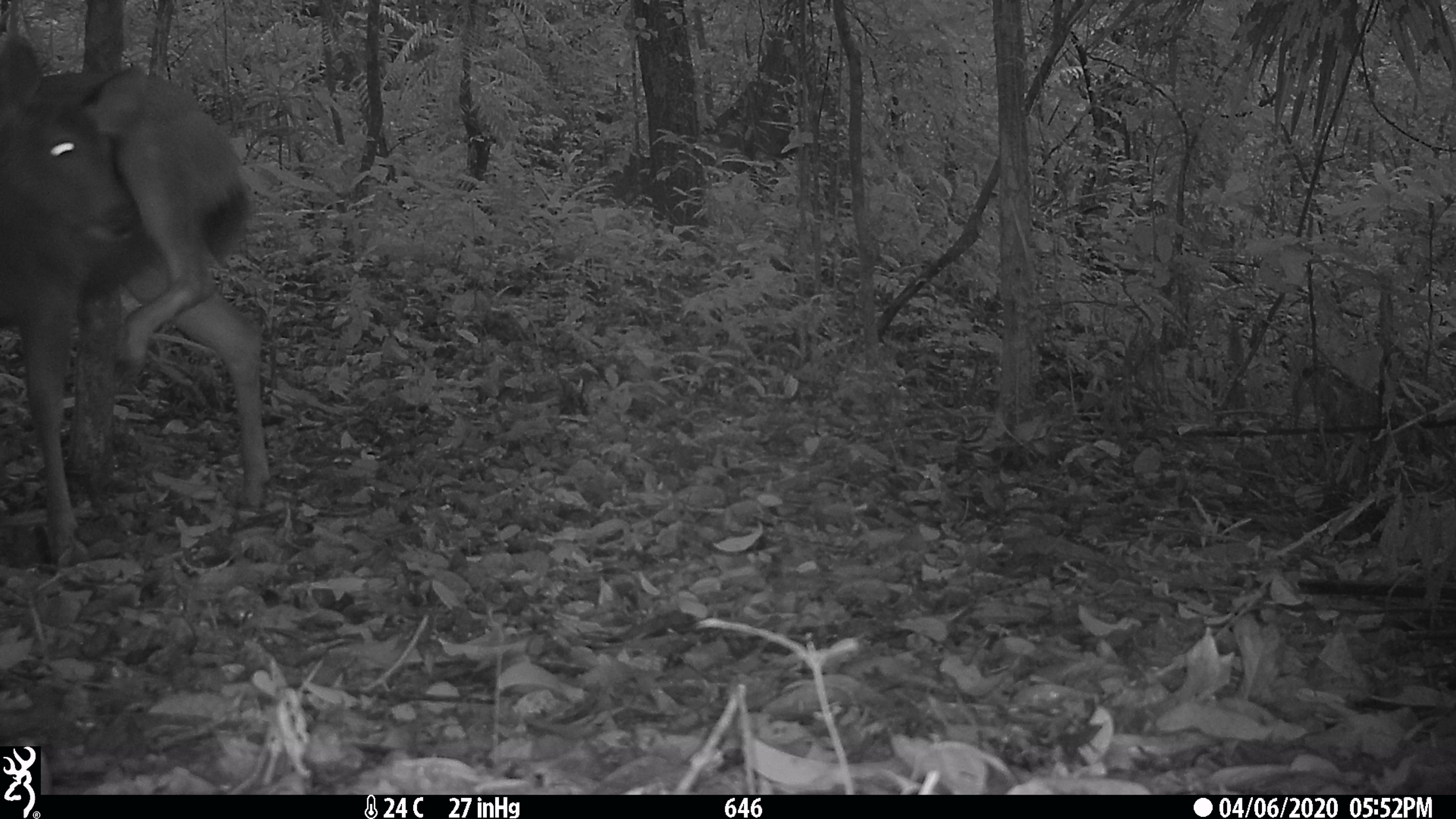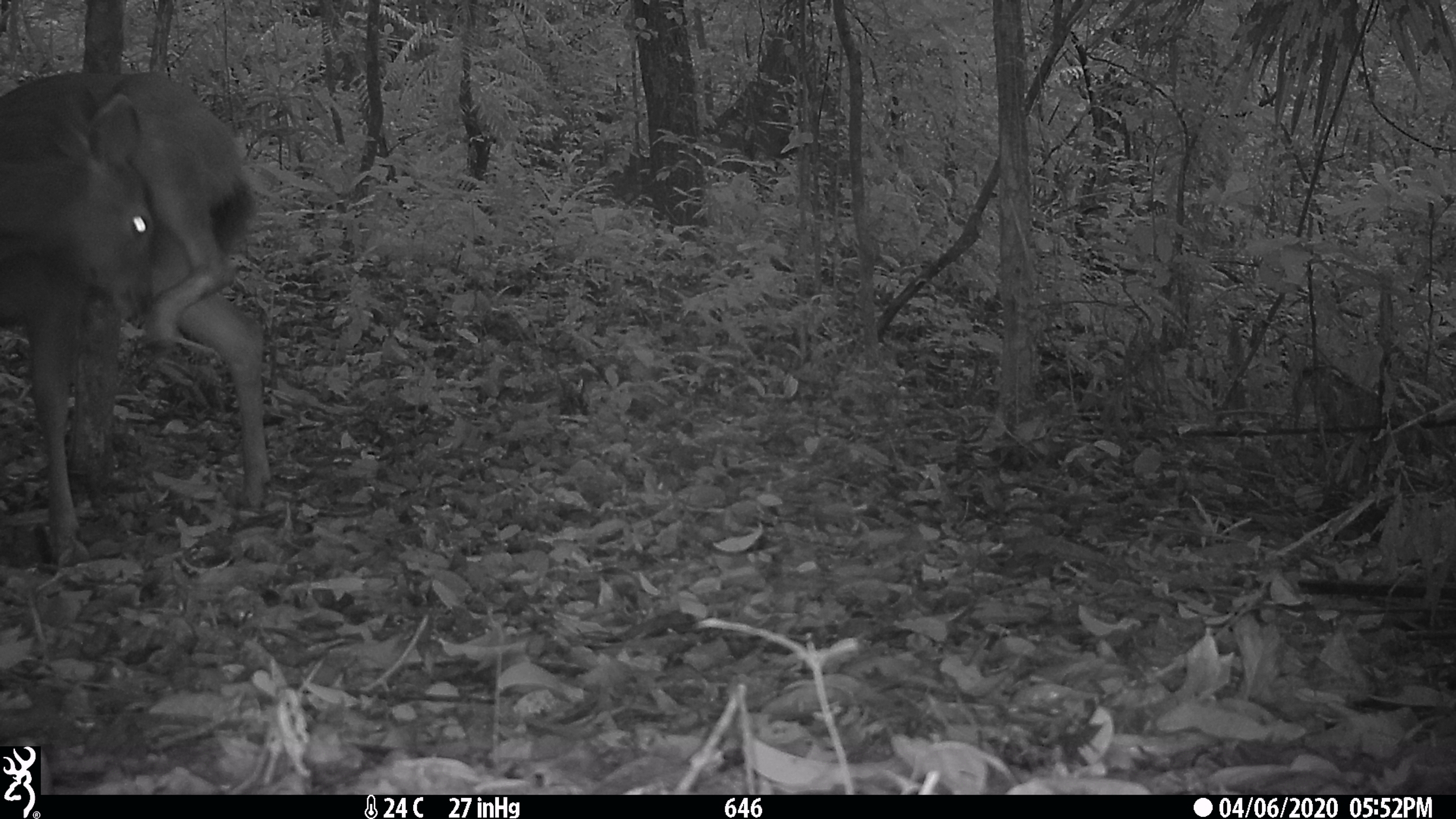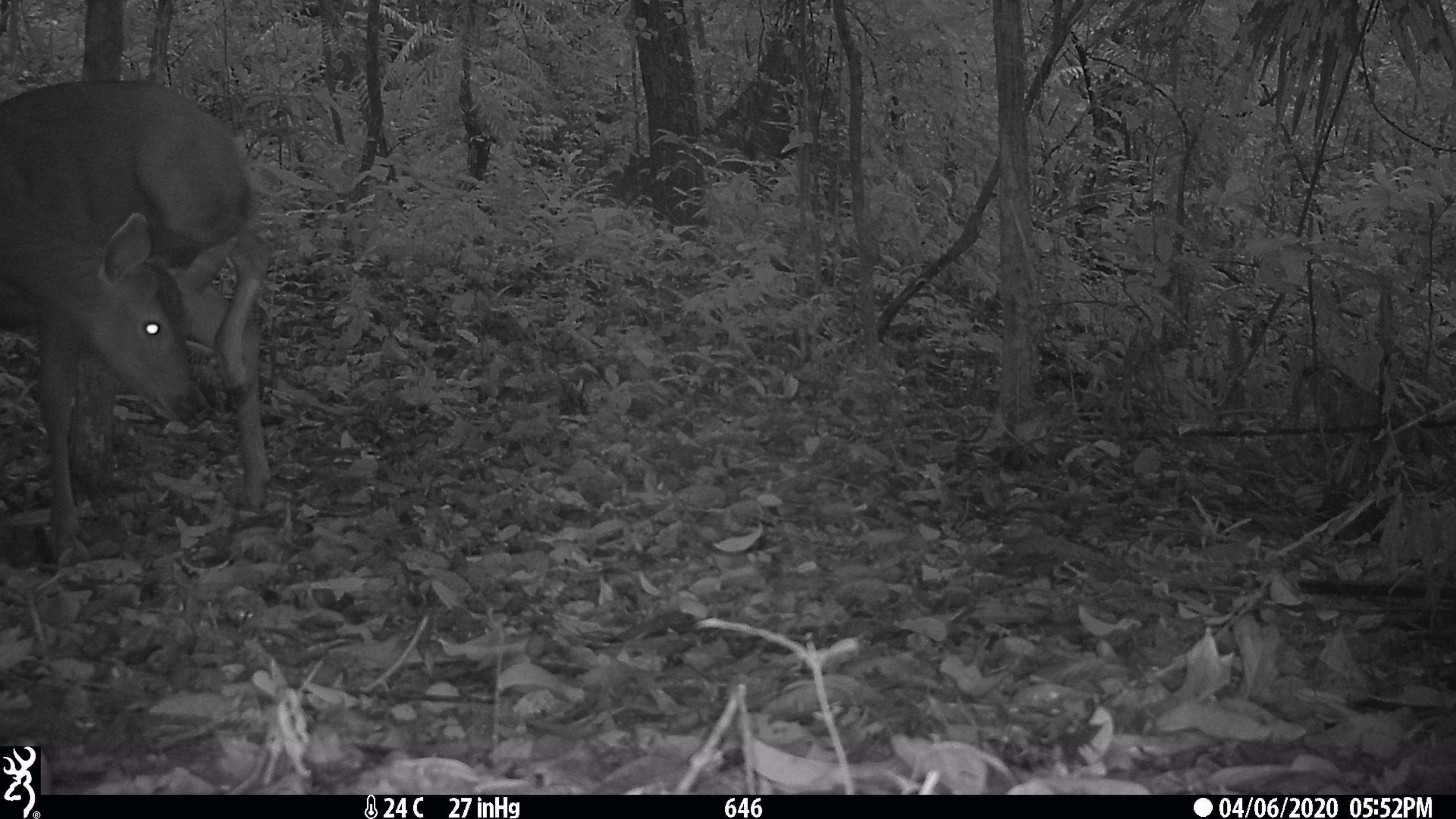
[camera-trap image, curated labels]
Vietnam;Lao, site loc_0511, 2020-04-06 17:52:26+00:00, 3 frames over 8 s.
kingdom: Animalia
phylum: Chordata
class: Mammalia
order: Artiodactyla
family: Cervidae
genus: Rusa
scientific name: Rusa unicolor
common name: sambar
Sambar (Rusa unicolor). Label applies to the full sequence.